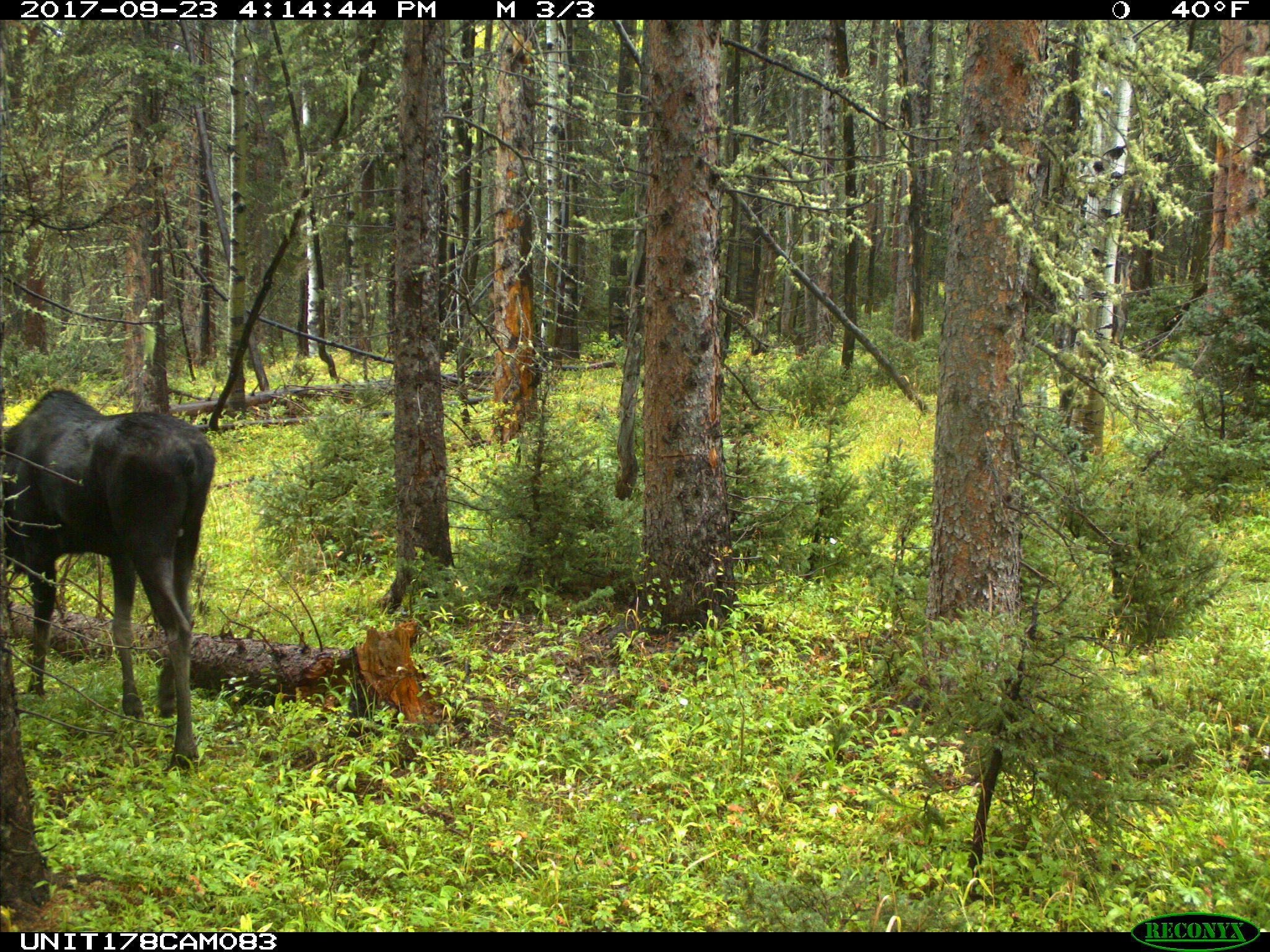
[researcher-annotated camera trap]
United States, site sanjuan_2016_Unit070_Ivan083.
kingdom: Animalia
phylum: Chordata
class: Mammalia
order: Artiodactyla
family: Cervidae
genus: Alces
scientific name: Alces alces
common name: moose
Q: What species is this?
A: Alces alces (moose).